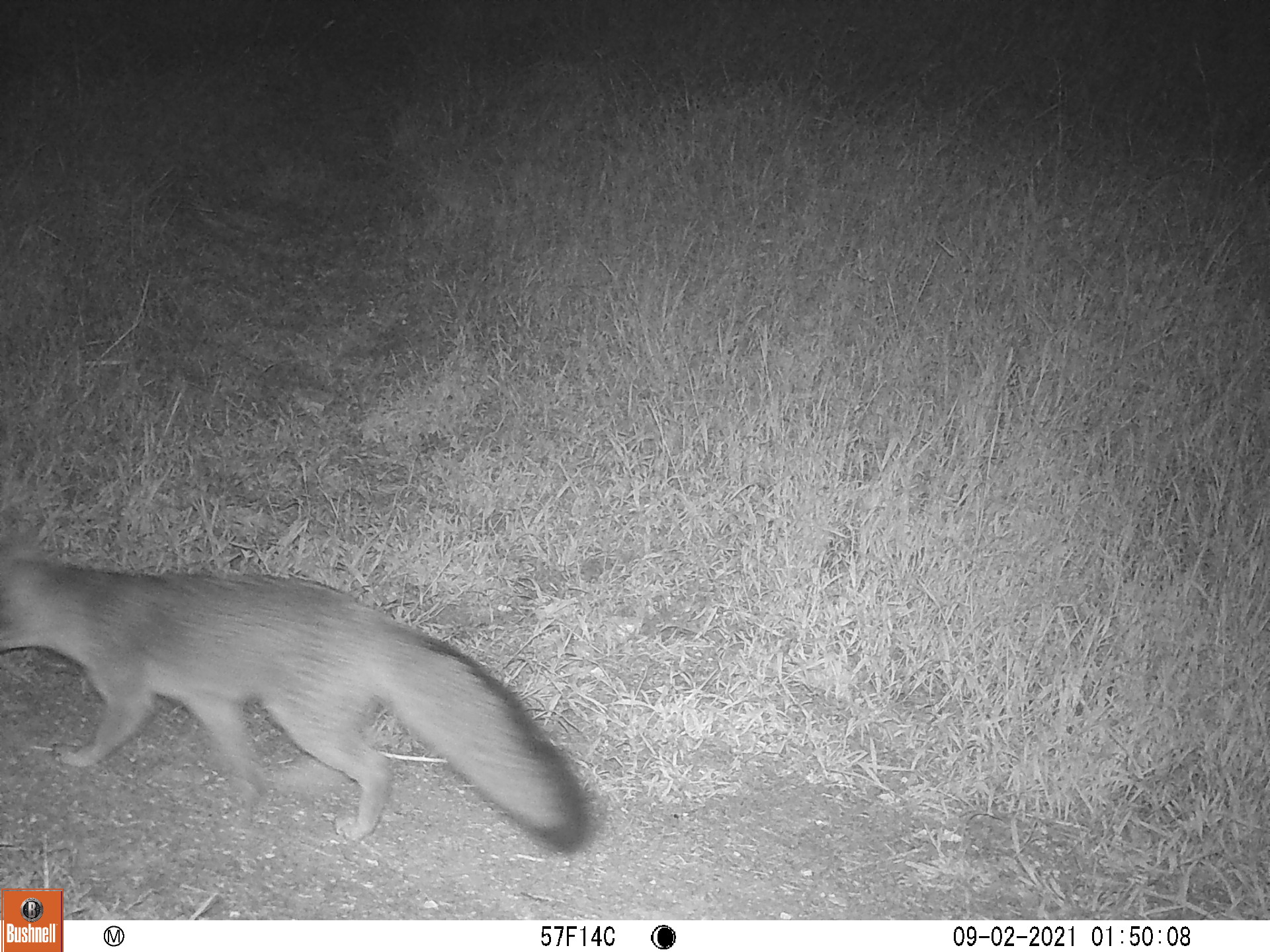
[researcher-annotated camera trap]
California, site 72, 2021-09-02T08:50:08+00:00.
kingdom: Animalia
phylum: Chordata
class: Mammalia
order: Carnivora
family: Canidae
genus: Urocyon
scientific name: Urocyon cinereoargenteus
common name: gray fox